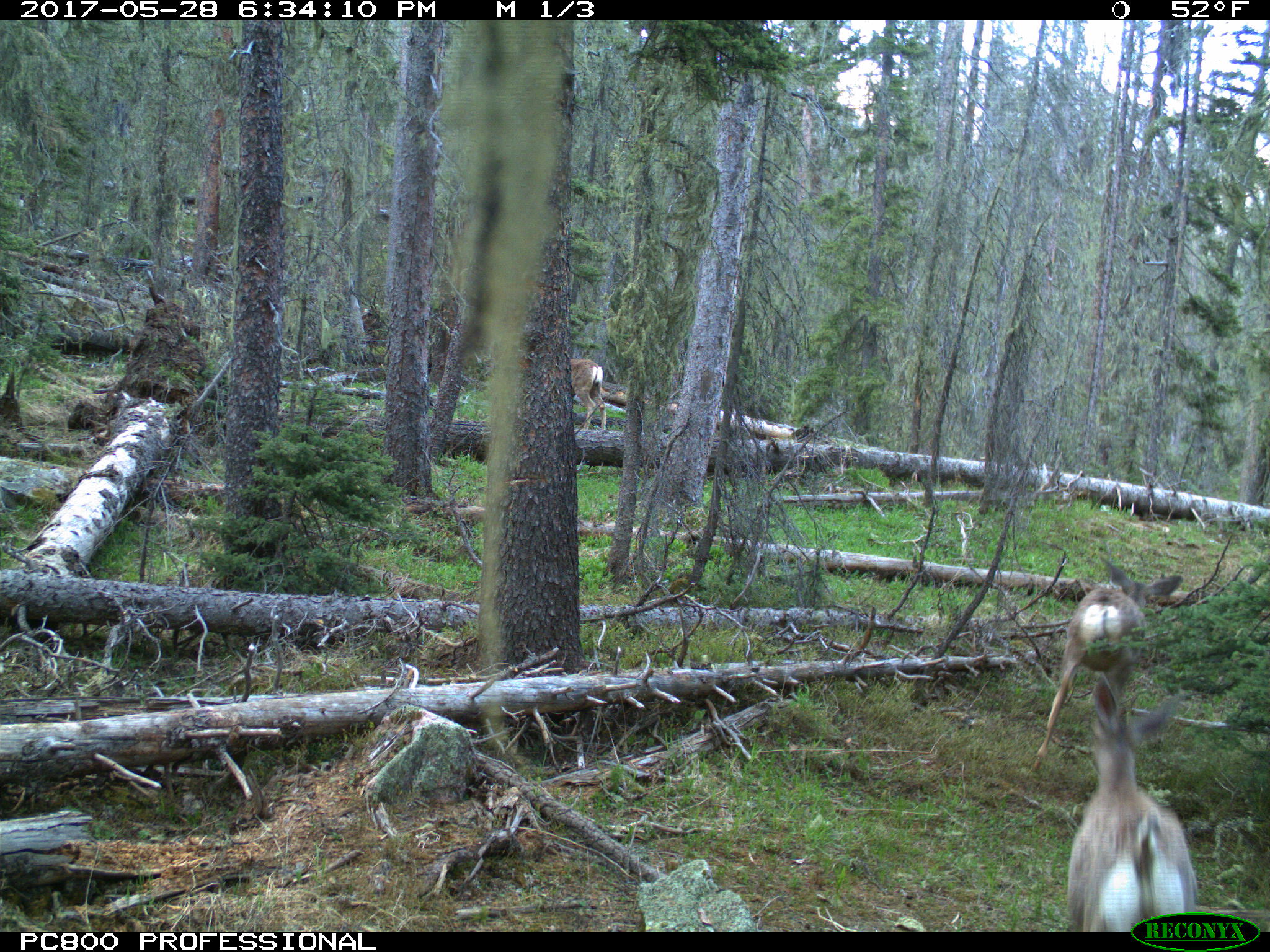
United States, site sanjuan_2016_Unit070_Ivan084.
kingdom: Animalia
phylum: Chordata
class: Mammalia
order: Artiodactyla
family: Cervidae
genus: Odocoileus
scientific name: Odocoileus hemionus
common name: mule deer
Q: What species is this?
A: Odocoileus hemionus (mule deer).